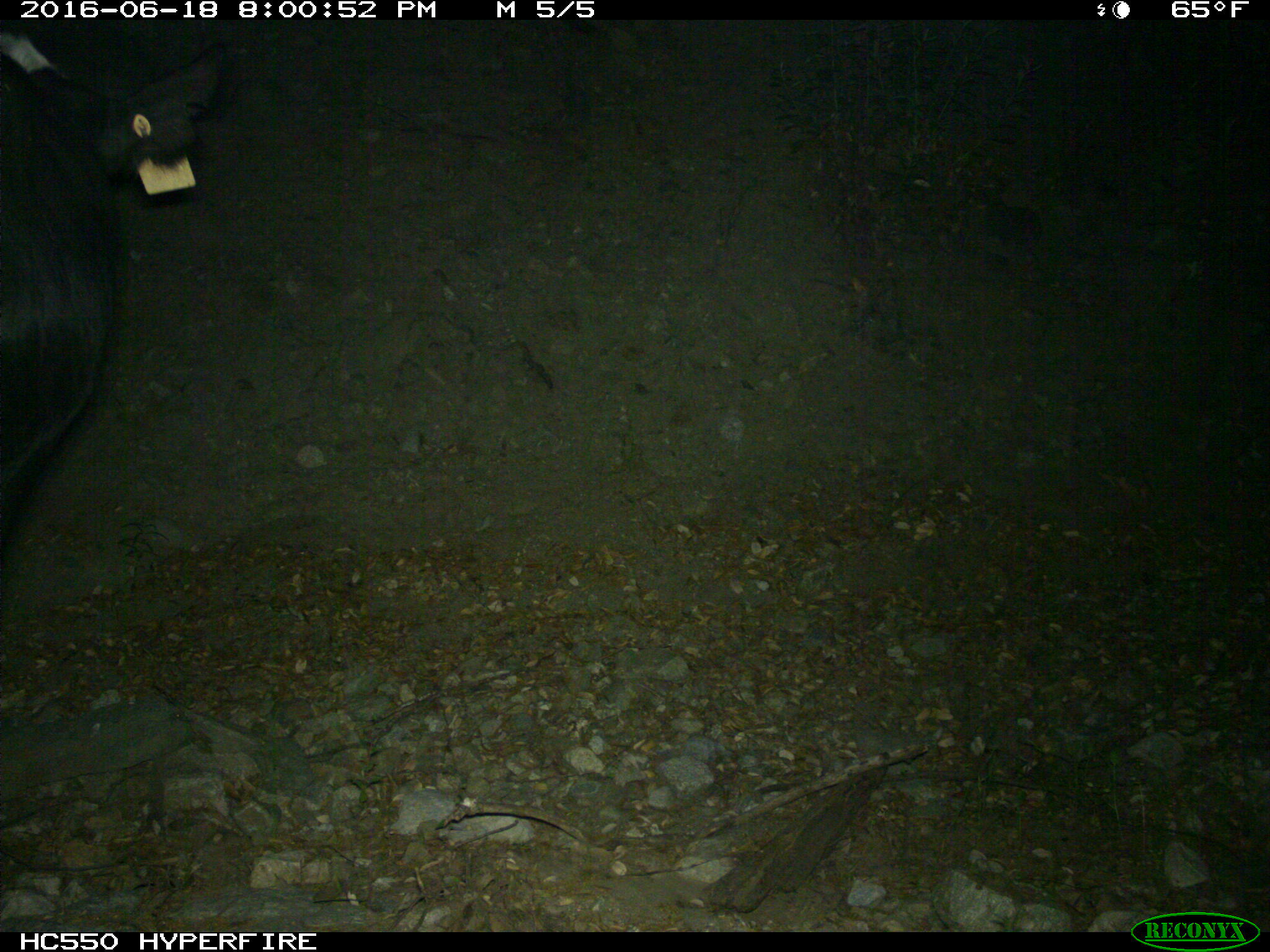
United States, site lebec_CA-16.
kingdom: Animalia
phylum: Chordata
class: Mammalia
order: Artiodactyla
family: Bovidae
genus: Bos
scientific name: Bos taurus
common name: domestic cow